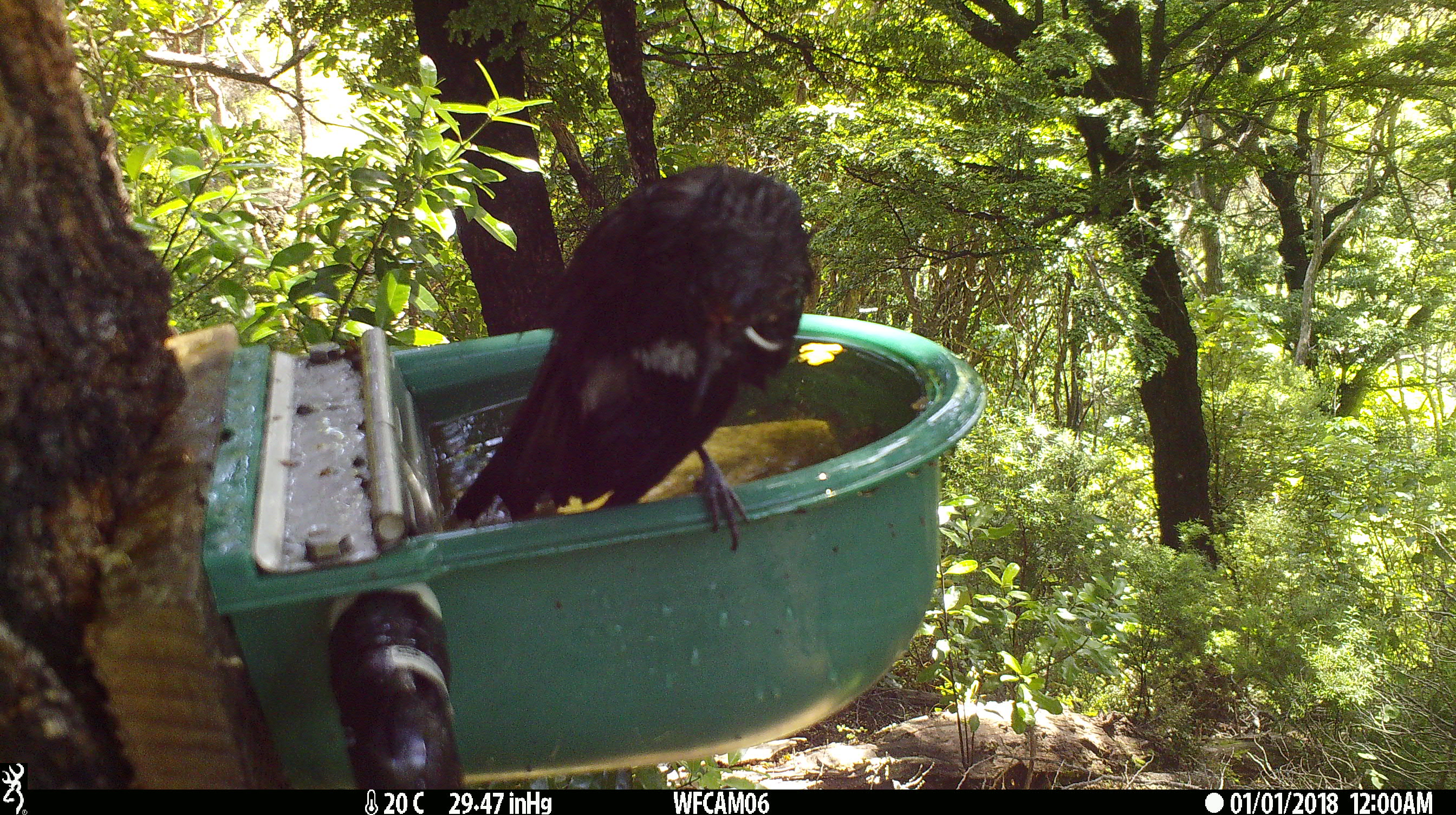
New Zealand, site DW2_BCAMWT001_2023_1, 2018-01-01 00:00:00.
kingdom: Animalia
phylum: Chordata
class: Aves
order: Passeriformes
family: Meliphagidae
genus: Prosthemadera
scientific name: Prosthemadera novaeseelandiae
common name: tui